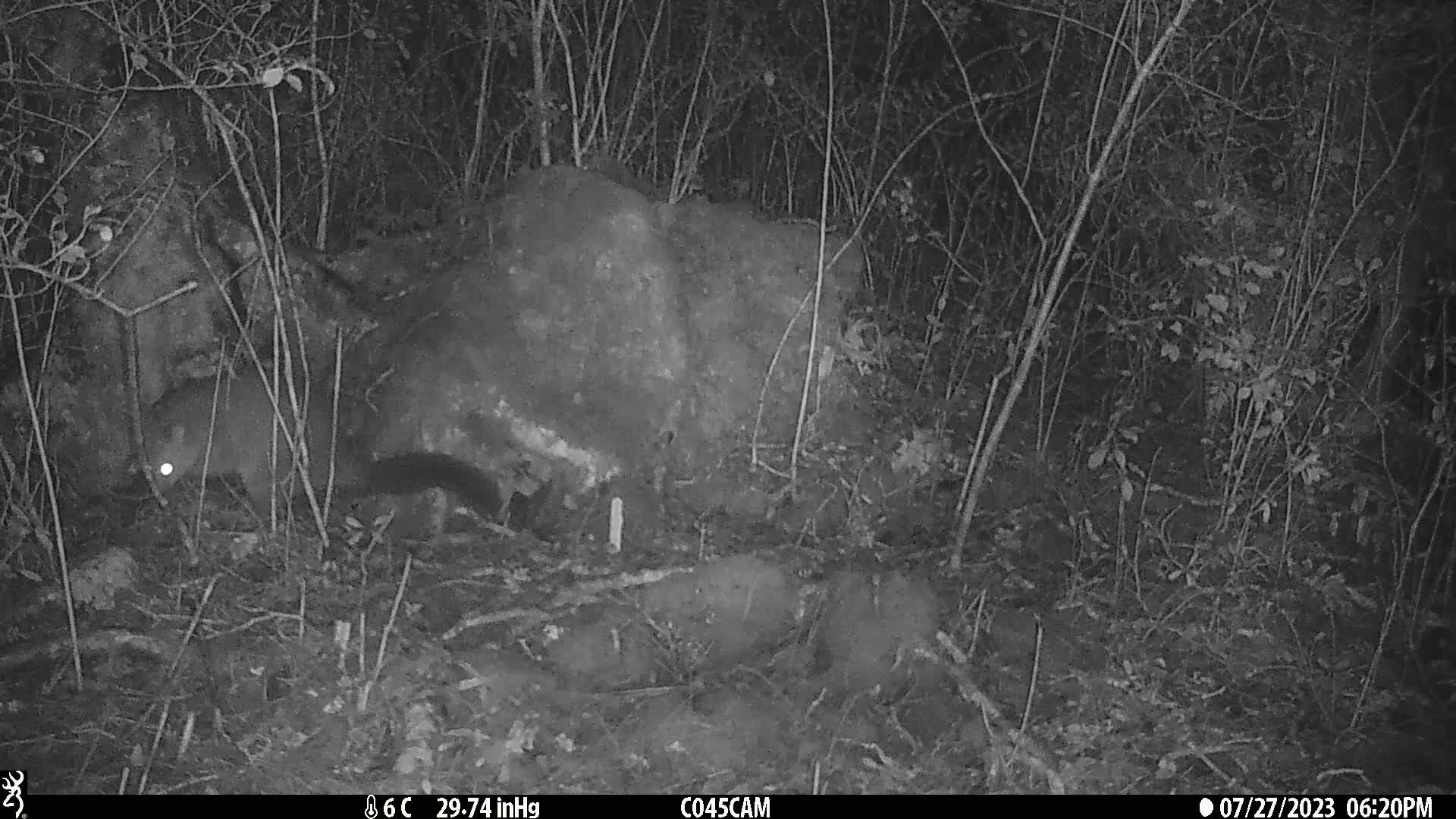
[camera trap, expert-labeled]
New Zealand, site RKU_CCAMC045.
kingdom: Animalia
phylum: Chordata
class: Mammalia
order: Diprotodontia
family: Phalangeridae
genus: Trichosurus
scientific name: Trichosurus vulpecula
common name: common brushtail possum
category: possum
Possum (common brushtail possum) (Trichosurus vulpecula).